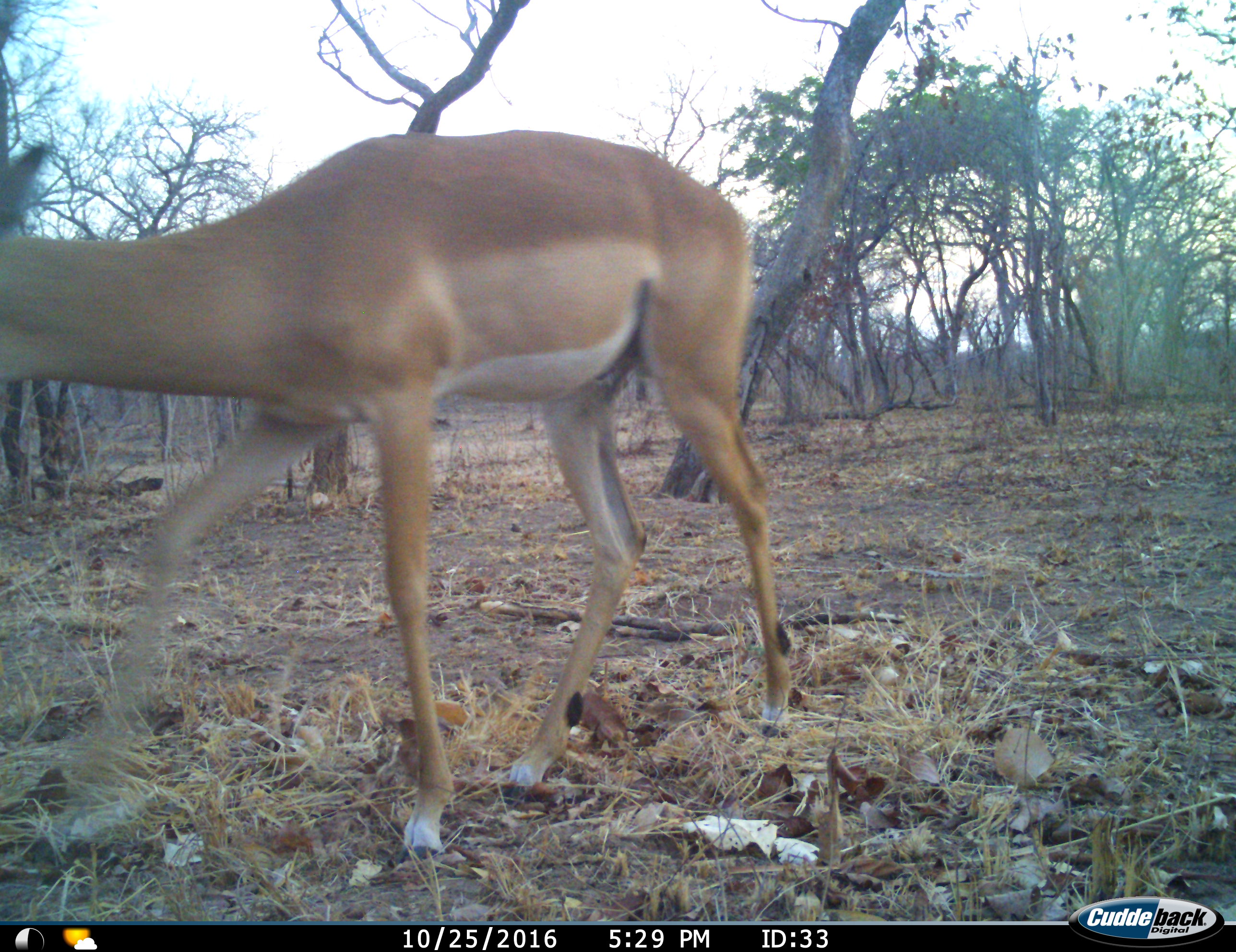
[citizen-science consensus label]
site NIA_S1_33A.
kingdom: Animalia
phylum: Chordata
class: Mammalia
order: Artiodactyla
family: Bovidae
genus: Aepyceros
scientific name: Aepyceros melampus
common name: impala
Impala (Aepyceros melampus), count 1. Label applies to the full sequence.